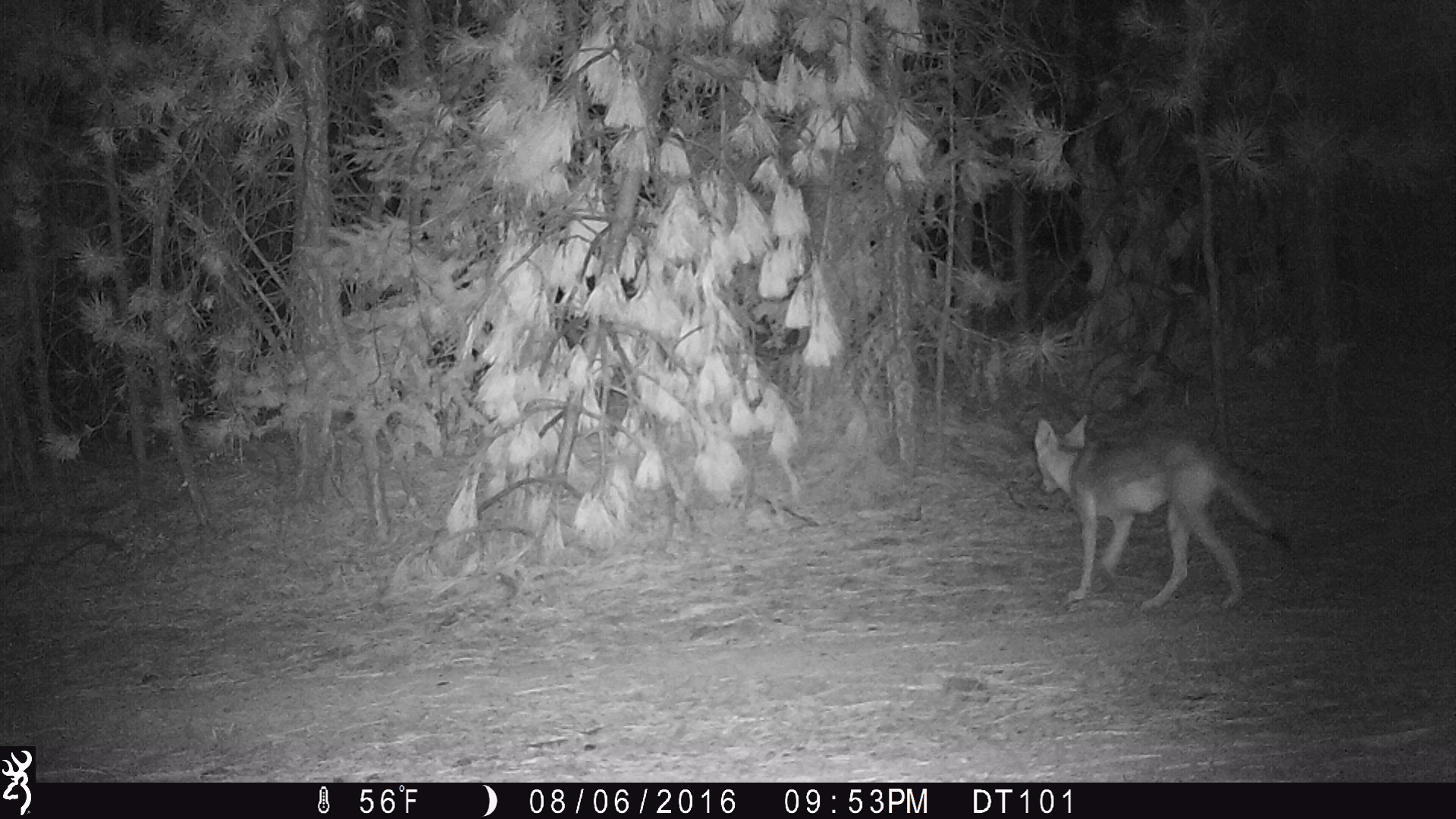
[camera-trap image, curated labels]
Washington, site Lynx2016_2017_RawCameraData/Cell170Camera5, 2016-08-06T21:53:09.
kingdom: Animalia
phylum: Chordata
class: Mammalia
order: Carnivora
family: Canidae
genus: Canis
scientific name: Canis latrans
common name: coyote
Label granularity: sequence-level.